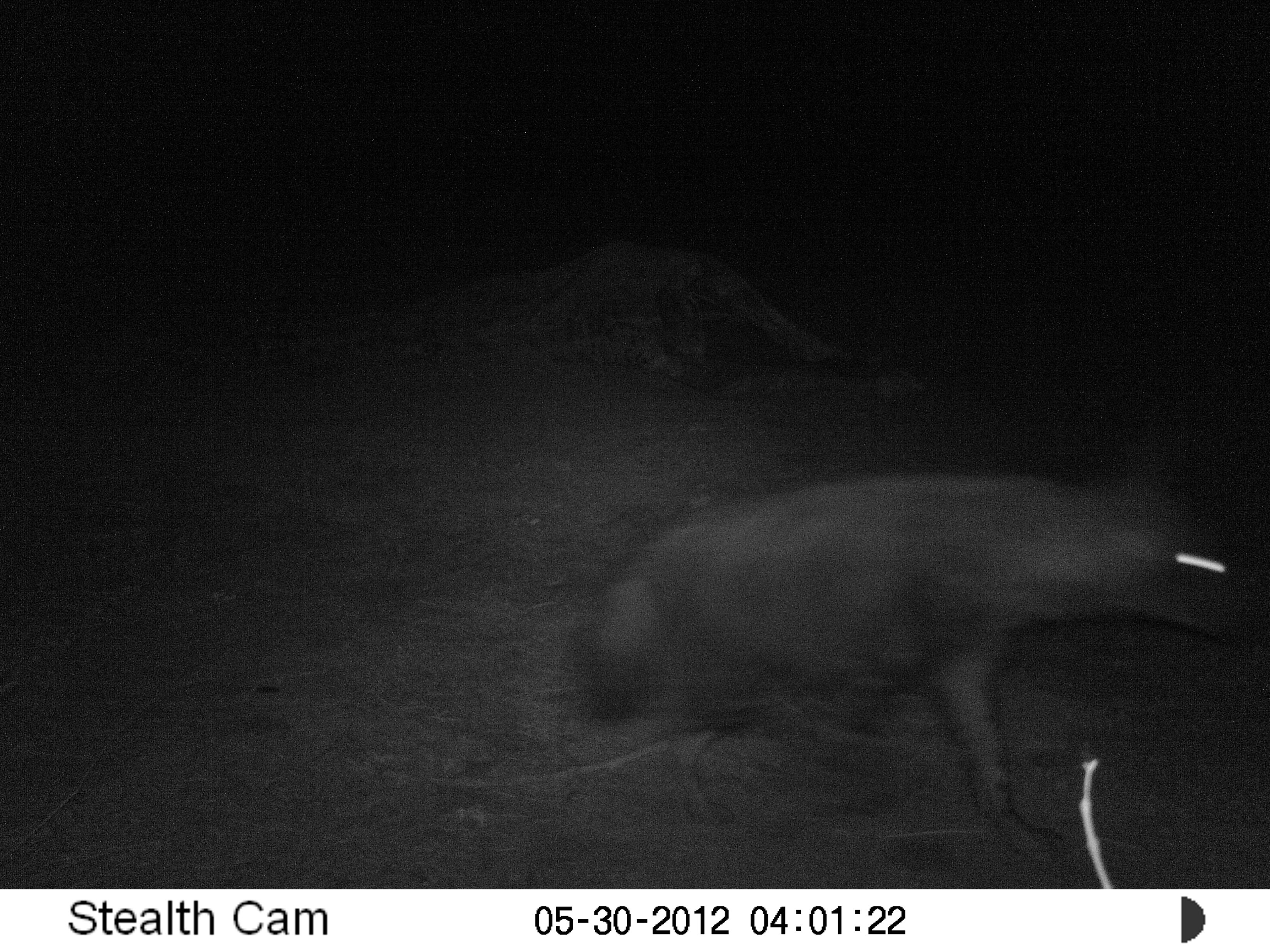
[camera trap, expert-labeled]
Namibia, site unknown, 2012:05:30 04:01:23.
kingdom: Animalia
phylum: Chordata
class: Mammalia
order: Carnivora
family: Hyaenidae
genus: Parahyaena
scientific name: Parahyaena brunnea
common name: brown hyena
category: hyaena brunnea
Hyaena brunnea (brown hyena) (Parahyaena brunnea).